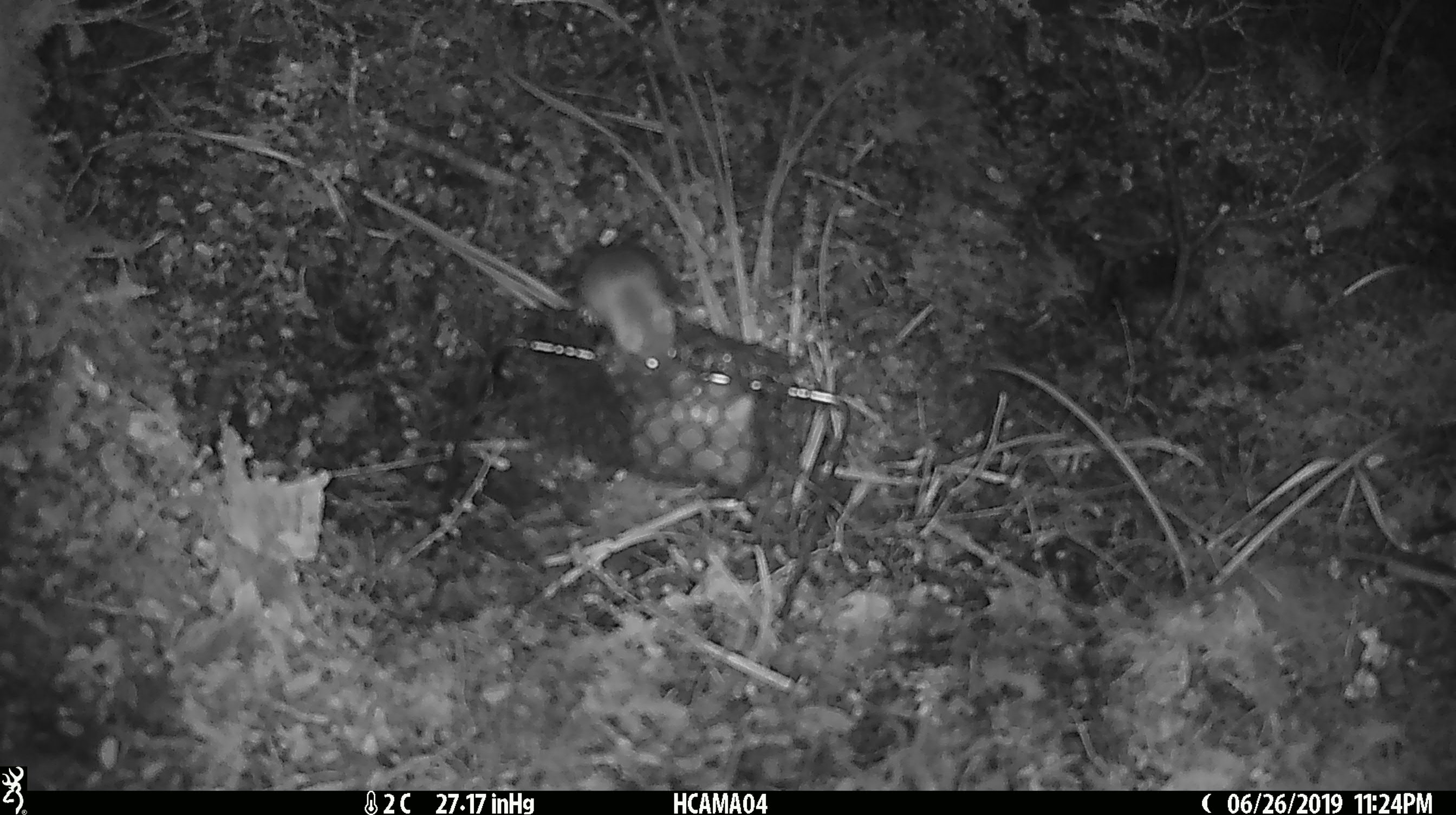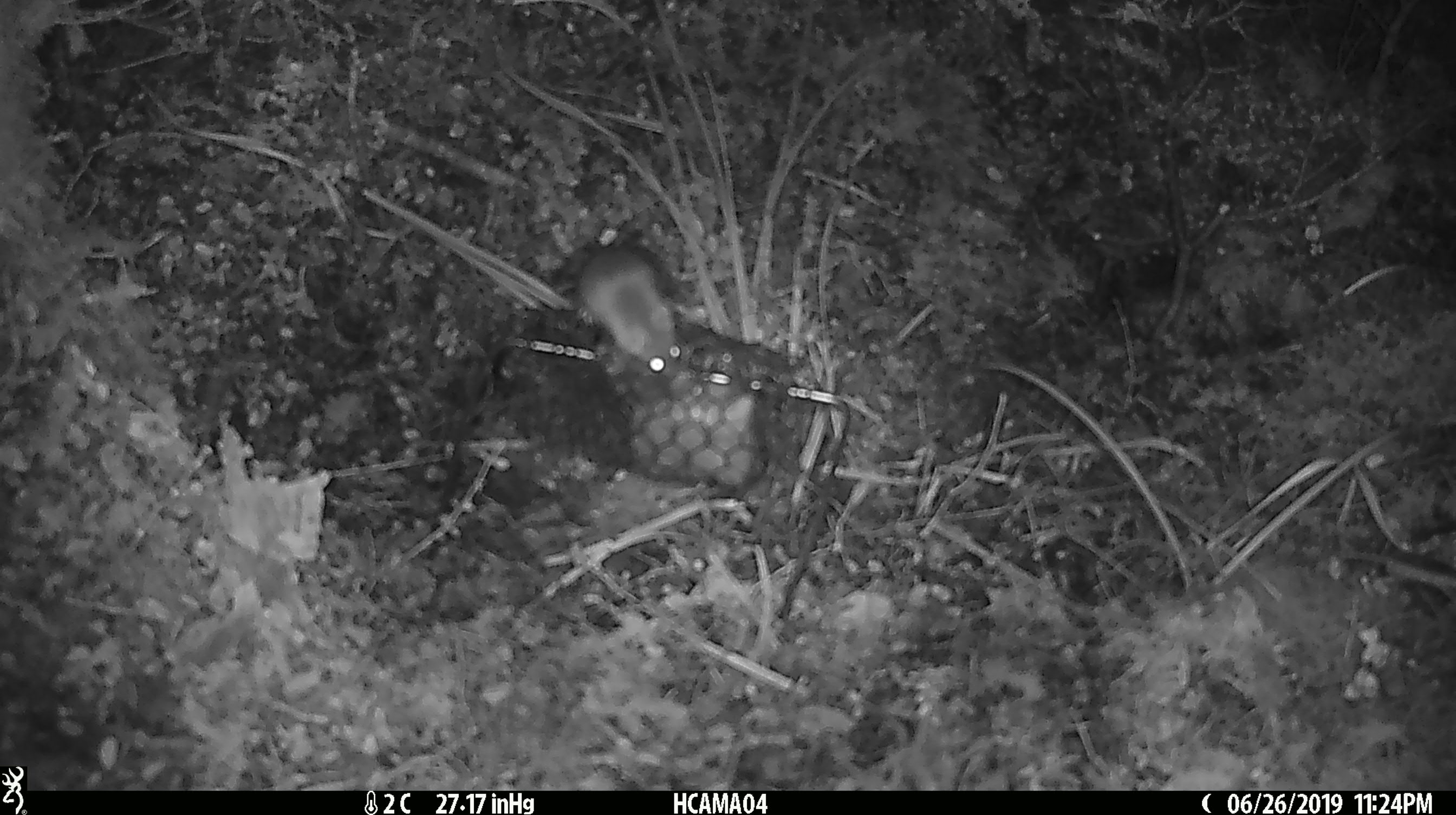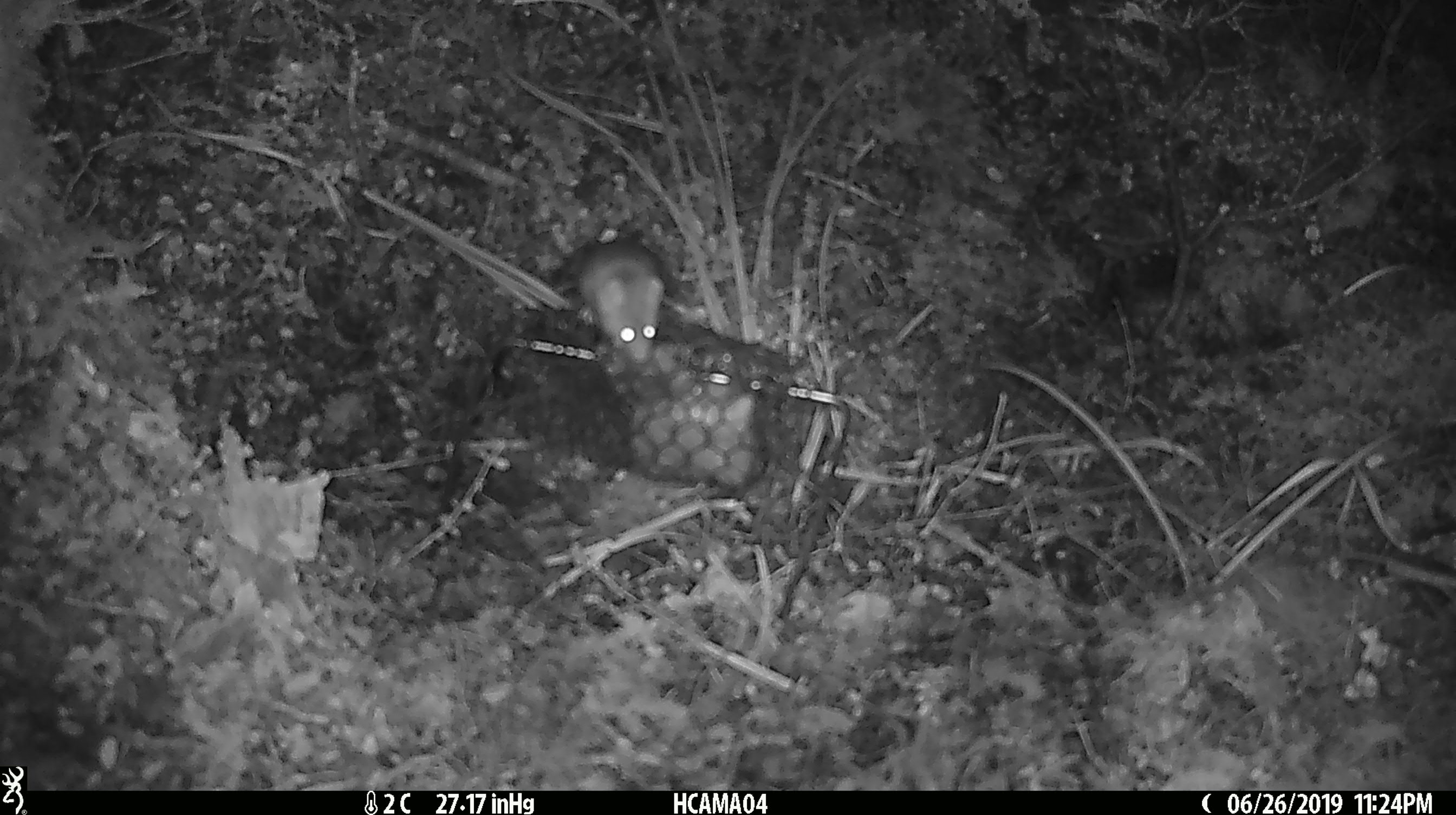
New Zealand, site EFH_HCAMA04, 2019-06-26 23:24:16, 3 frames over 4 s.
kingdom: Animalia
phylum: Chordata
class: Mammalia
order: Rodentia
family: Muridae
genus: Mus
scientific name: Mus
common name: mouse